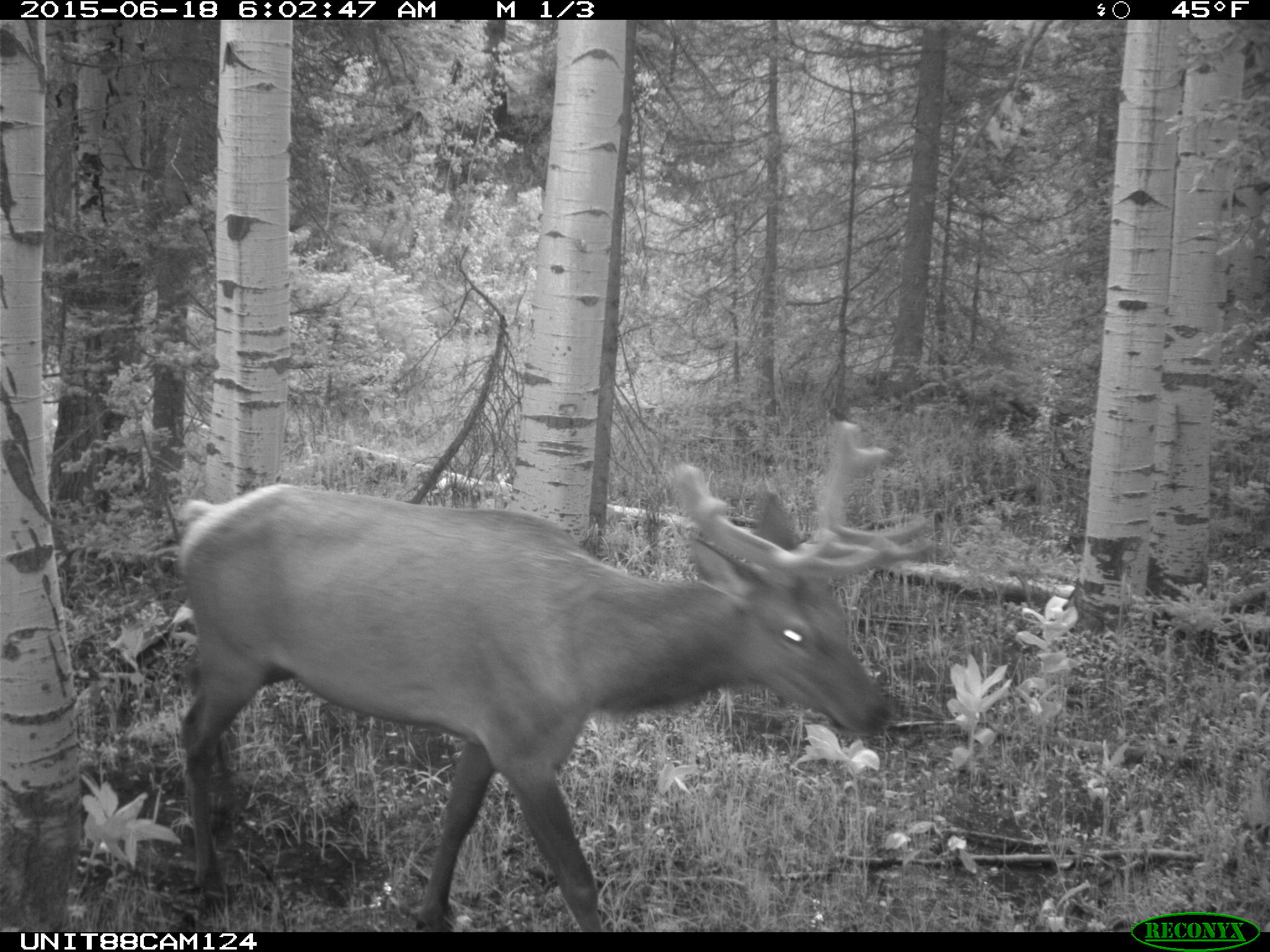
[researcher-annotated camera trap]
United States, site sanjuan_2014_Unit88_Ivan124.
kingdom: Animalia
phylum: Chordata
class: Mammalia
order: Artiodactyla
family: Cervidae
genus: Cervus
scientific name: Cervus elaphus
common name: red deer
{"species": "Cervus elaphus (red deer)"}